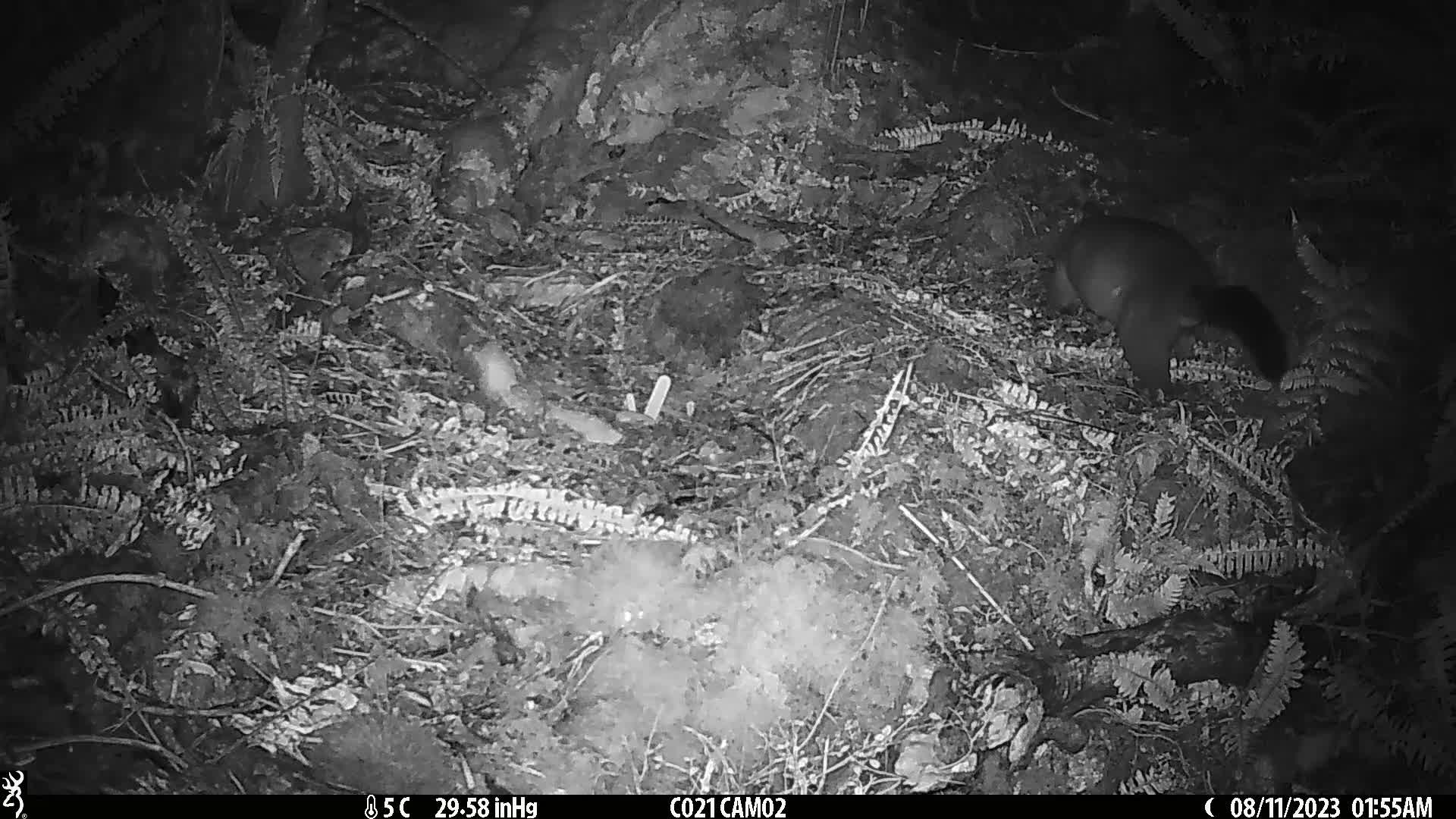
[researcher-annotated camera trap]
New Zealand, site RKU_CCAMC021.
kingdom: Animalia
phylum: Chordata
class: Mammalia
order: Diprotodontia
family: Phalangeridae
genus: Trichosurus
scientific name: Trichosurus vulpecula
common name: common brushtail possum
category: possum